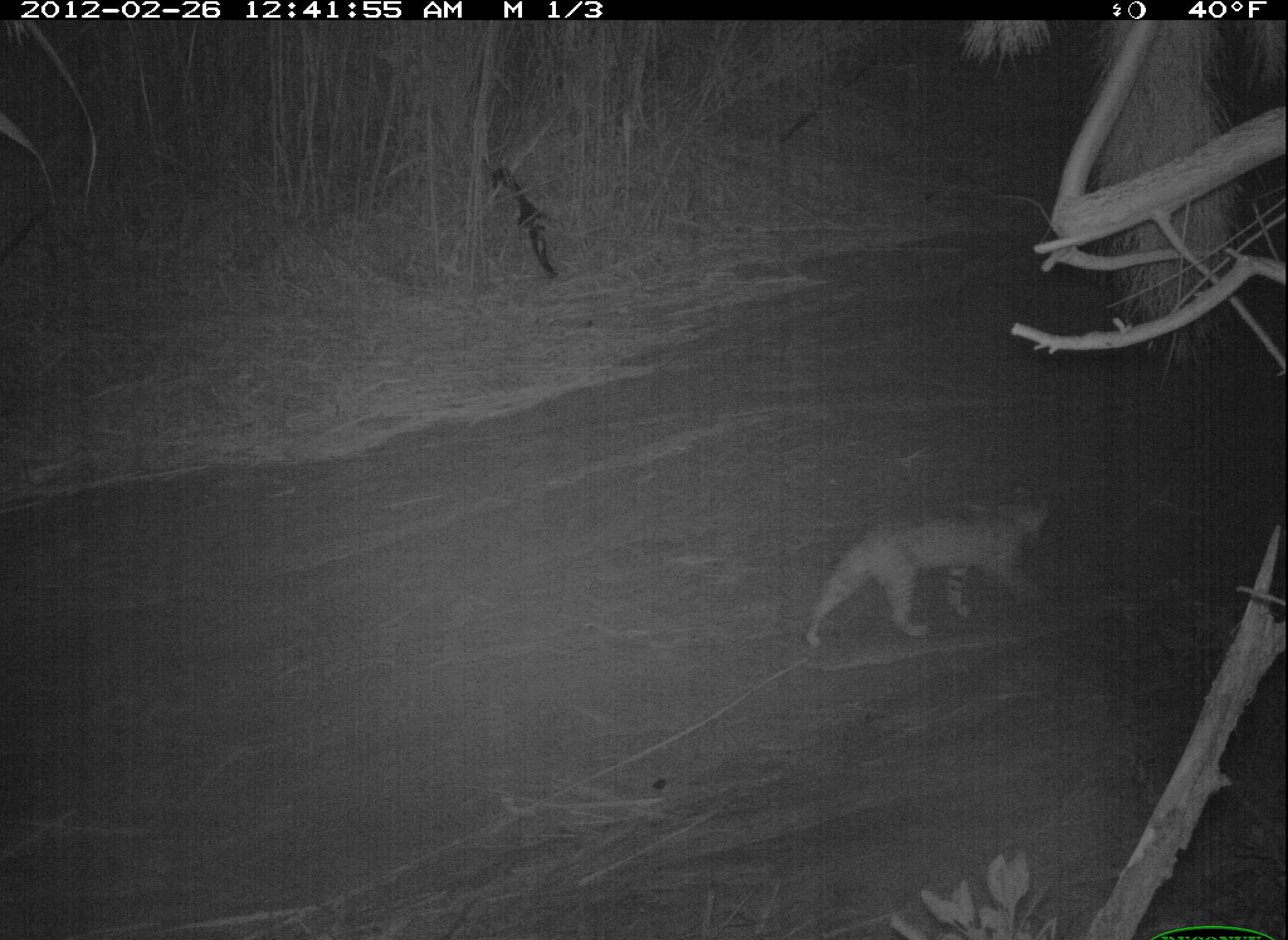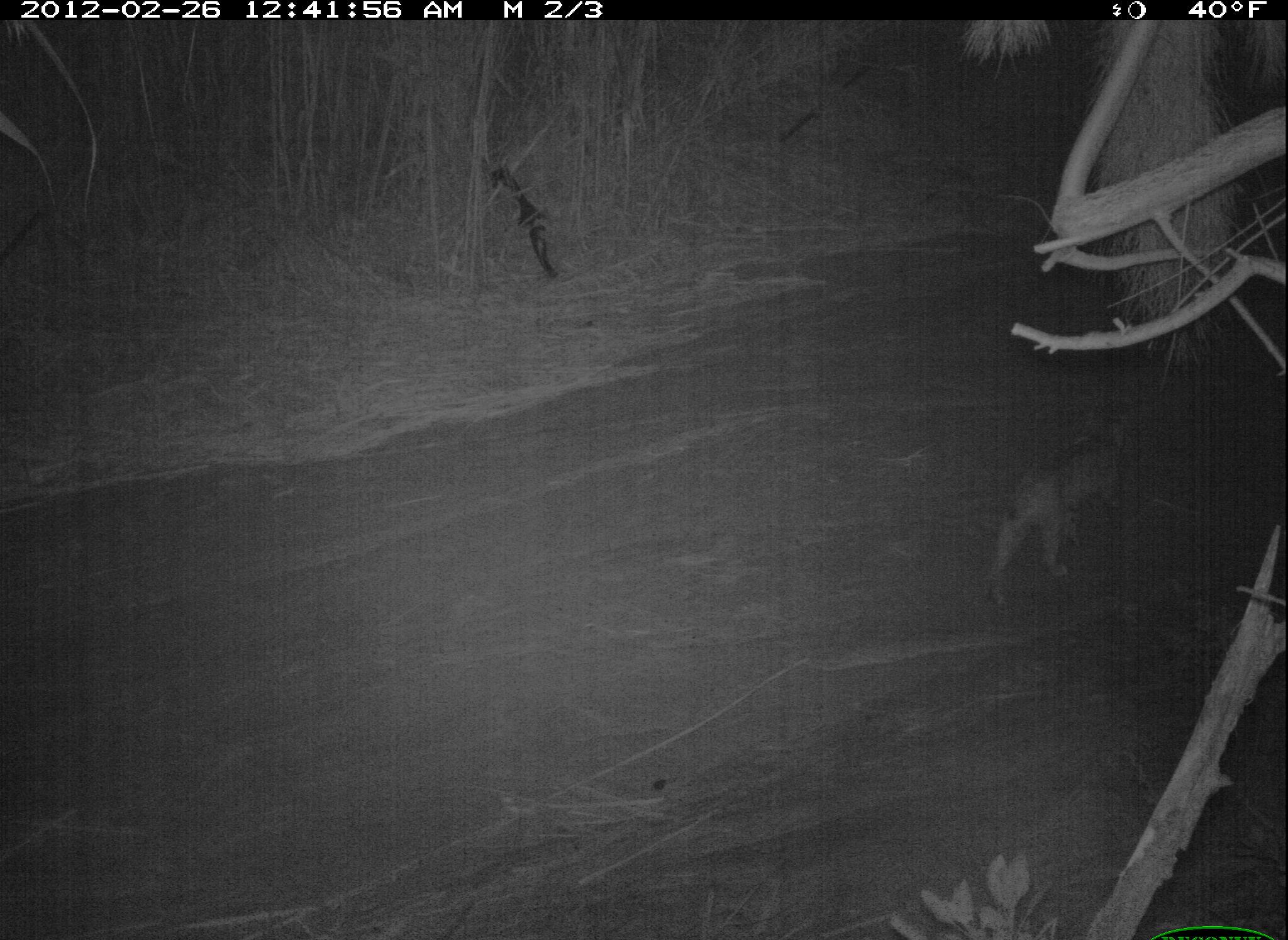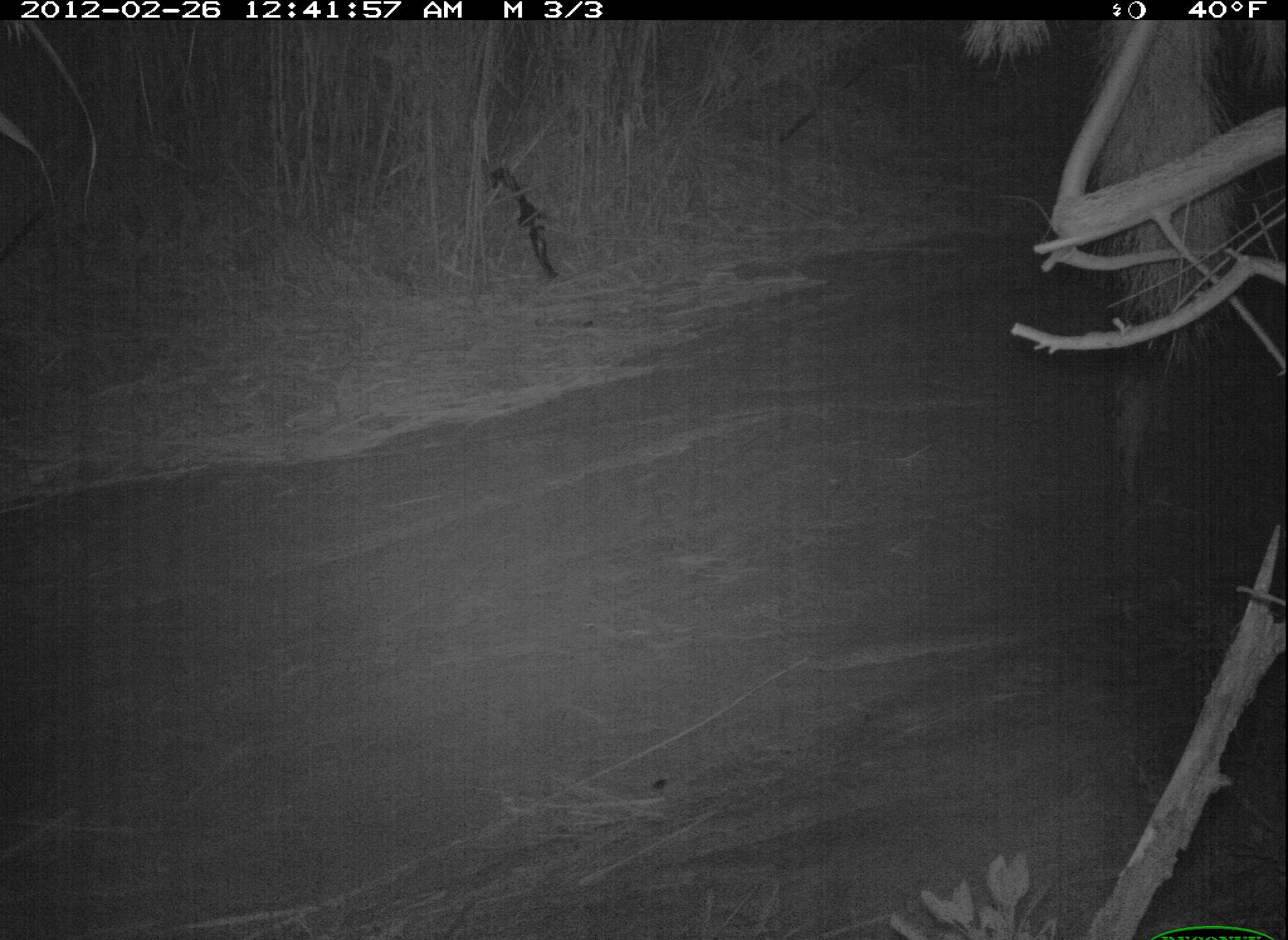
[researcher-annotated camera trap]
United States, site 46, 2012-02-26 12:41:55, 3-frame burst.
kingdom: Animalia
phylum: Chordata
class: Mammalia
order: Carnivora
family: Felidae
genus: Lynx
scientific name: Lynx rufus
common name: bobcat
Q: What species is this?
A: Bobcat (Lynx rufus).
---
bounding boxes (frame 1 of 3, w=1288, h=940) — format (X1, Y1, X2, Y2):
bobcat: (794, 478, 1067, 660)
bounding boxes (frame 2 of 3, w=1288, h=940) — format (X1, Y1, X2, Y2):
bobcat: (980, 411, 1153, 607)